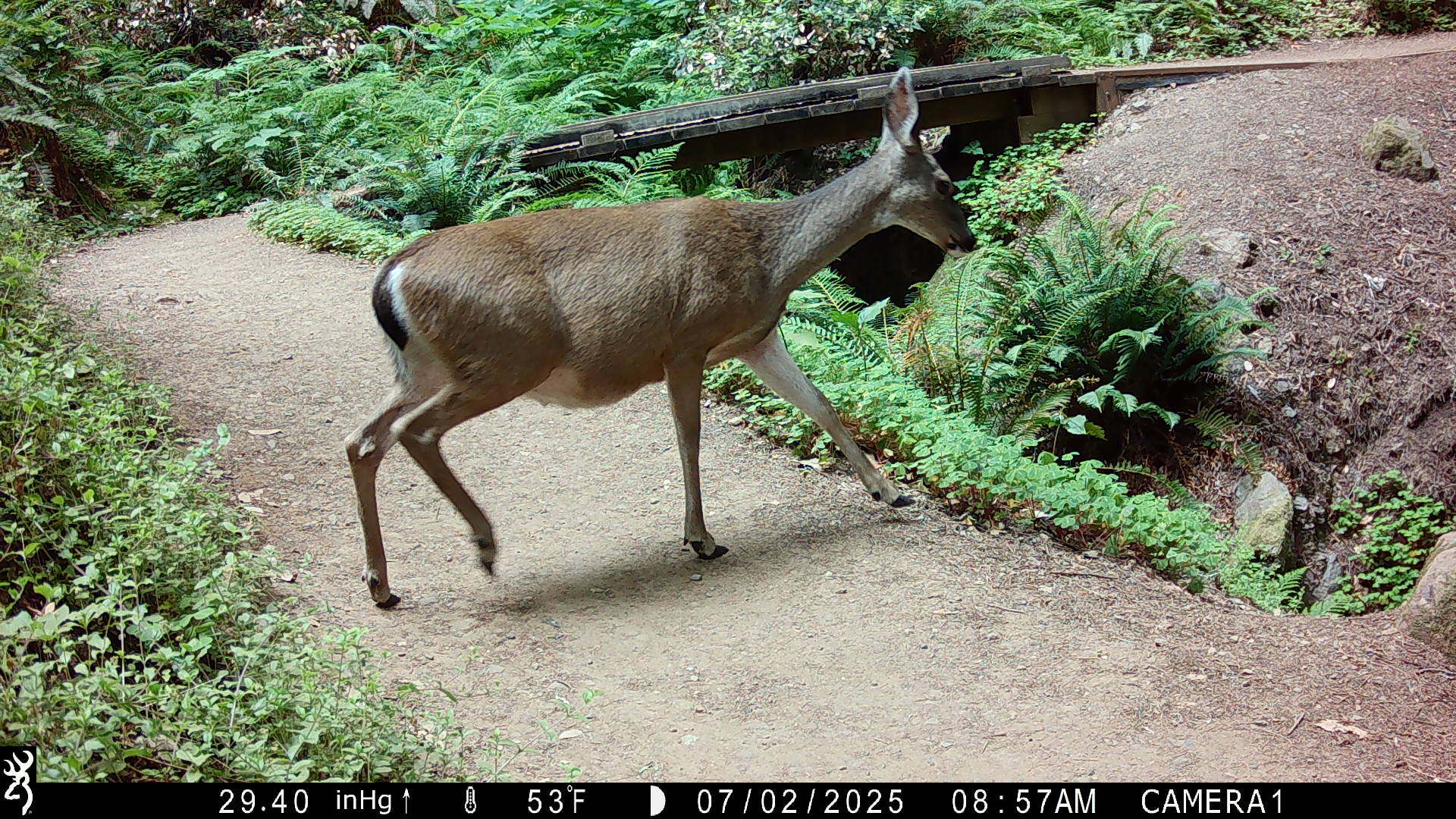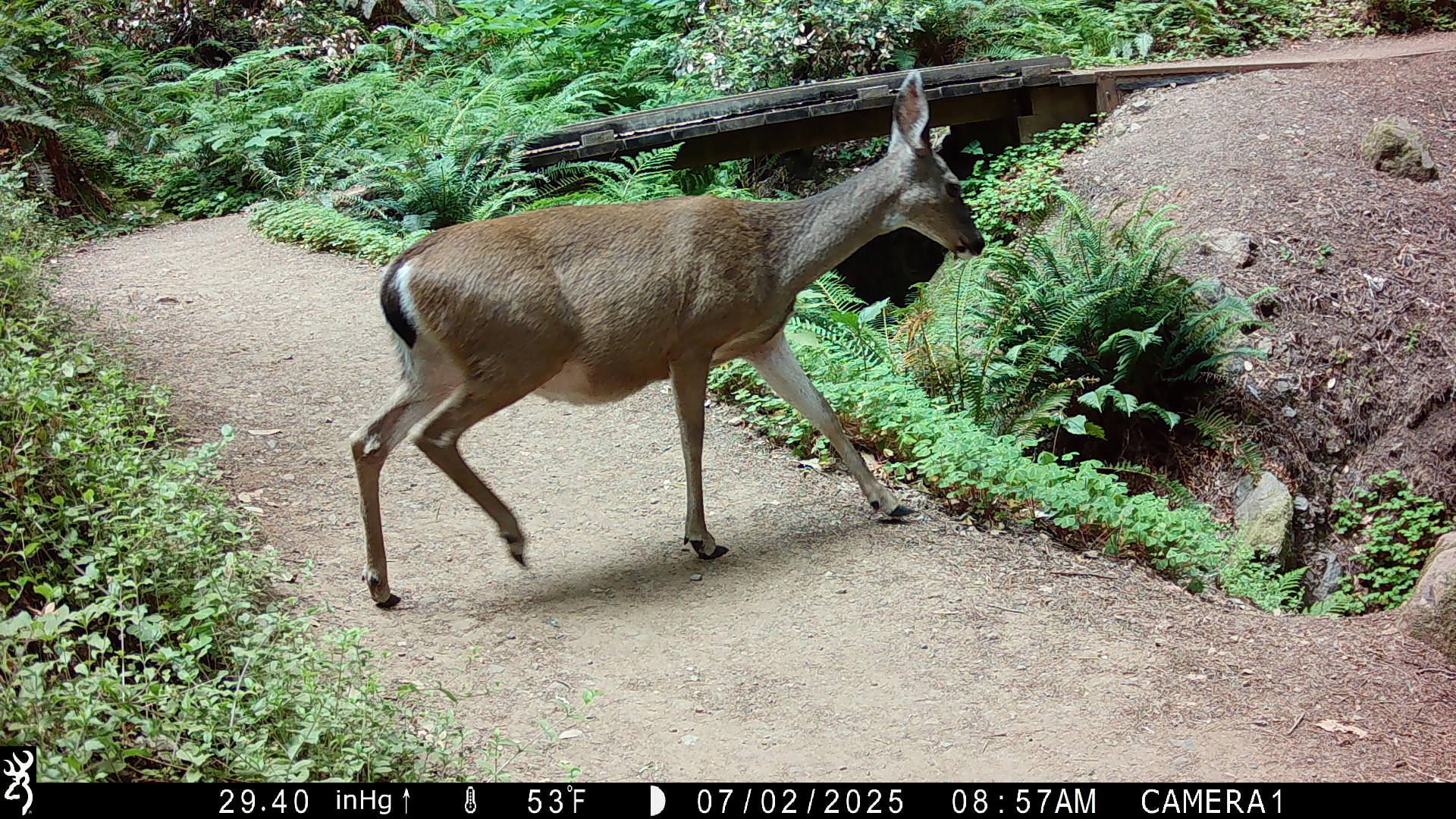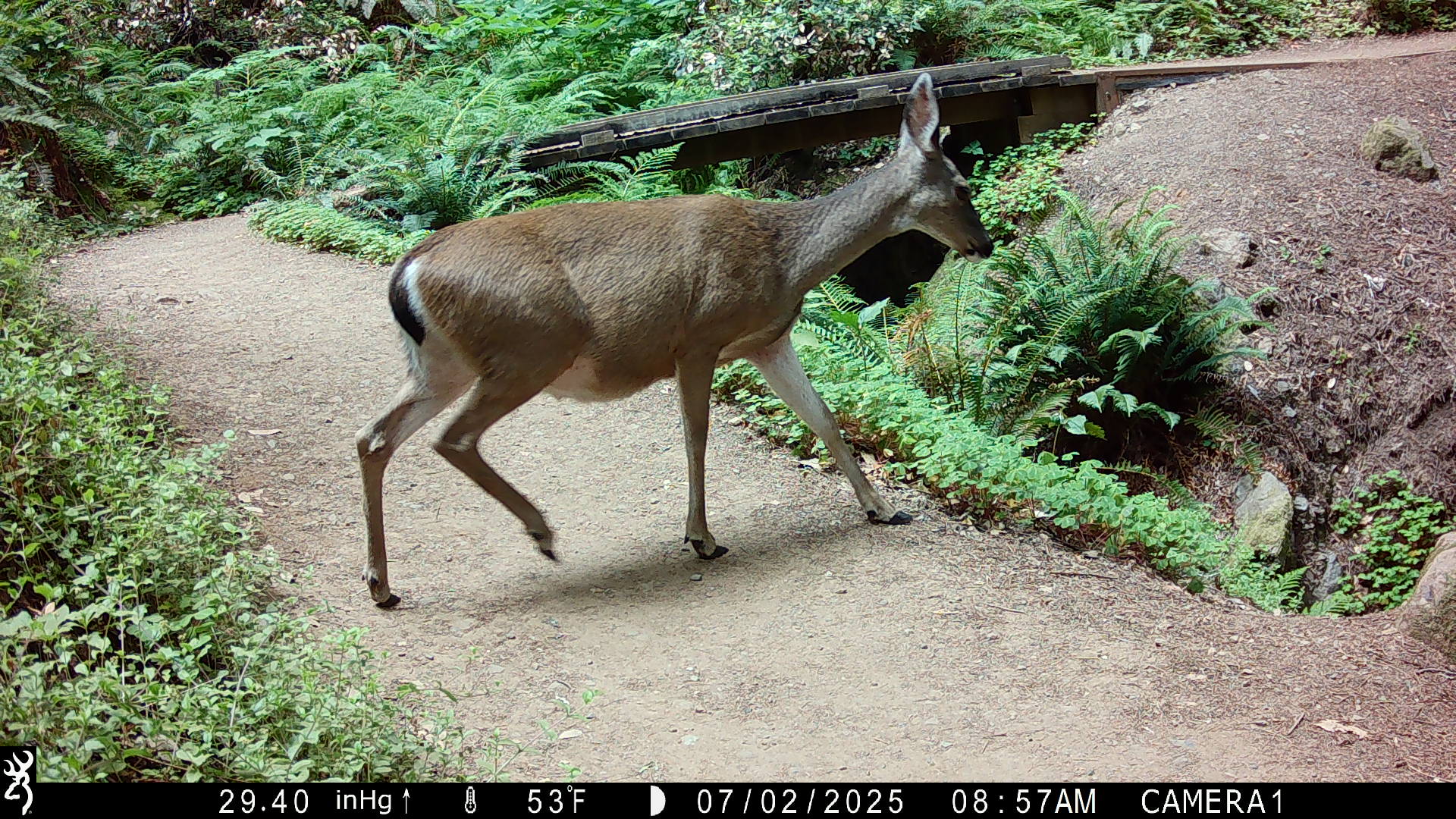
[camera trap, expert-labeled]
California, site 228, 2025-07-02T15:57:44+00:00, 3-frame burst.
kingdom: Animalia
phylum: Chordata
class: Mammalia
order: Artiodactyla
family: Cervidae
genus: Odocoileus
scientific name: Odocoileus hemionus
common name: mule deer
Mule deer (Odocoileus hemionus).